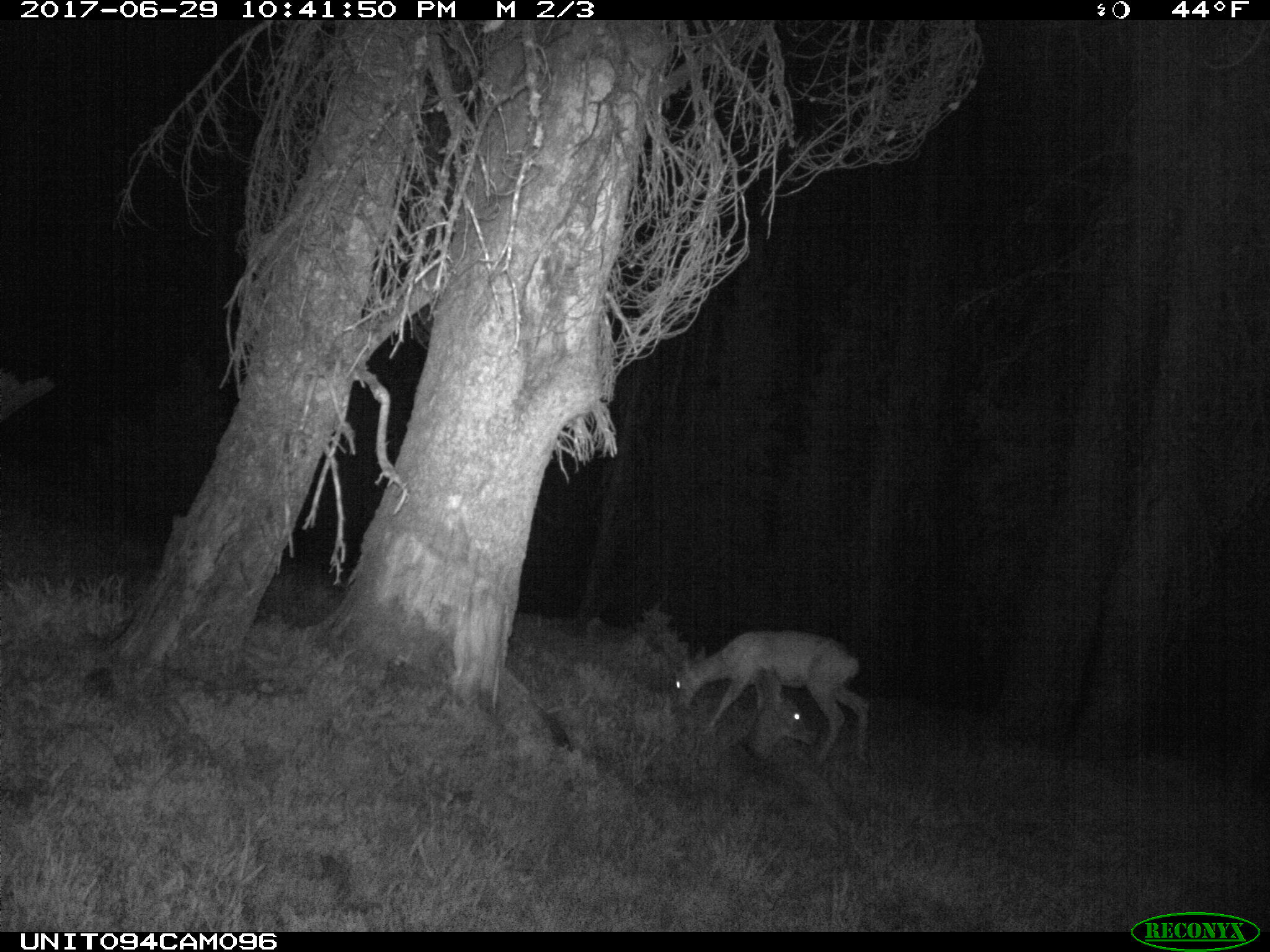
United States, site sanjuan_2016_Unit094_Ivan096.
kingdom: Animalia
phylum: Chordata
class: Mammalia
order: Artiodactyla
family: Cervidae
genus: Odocoileus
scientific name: Odocoileus hemionus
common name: mule deer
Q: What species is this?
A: Odocoileus hemionus (mule deer).